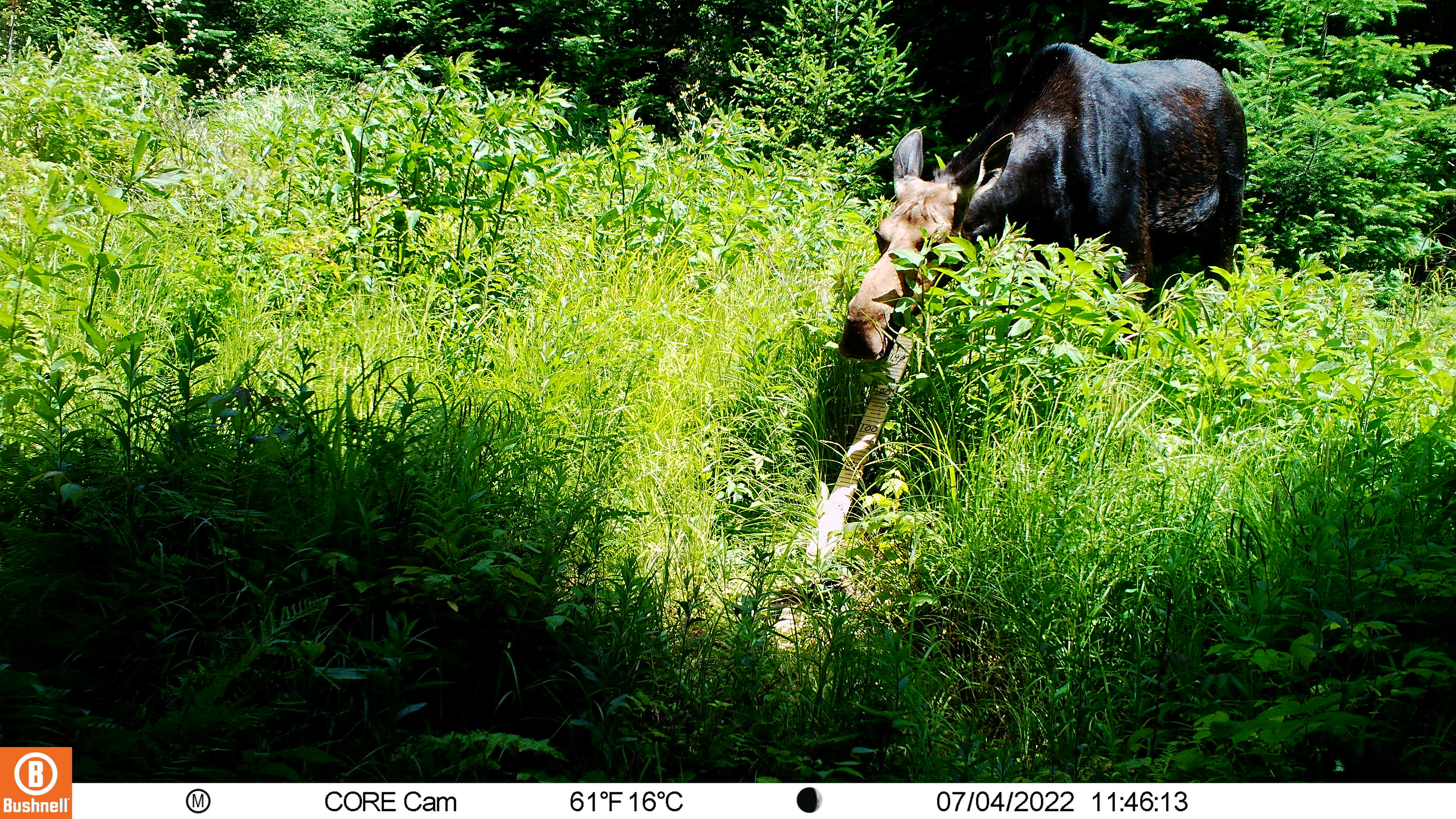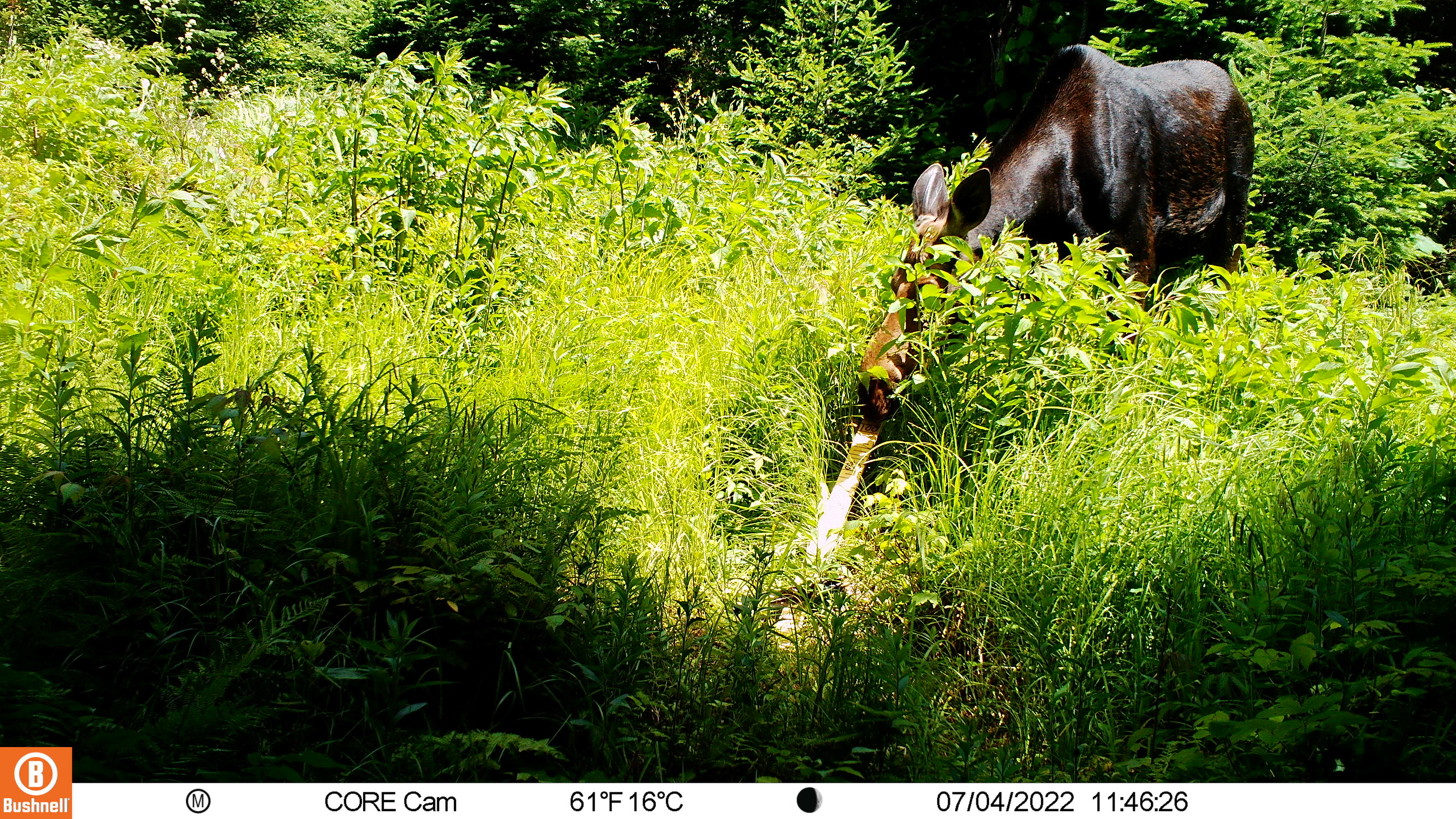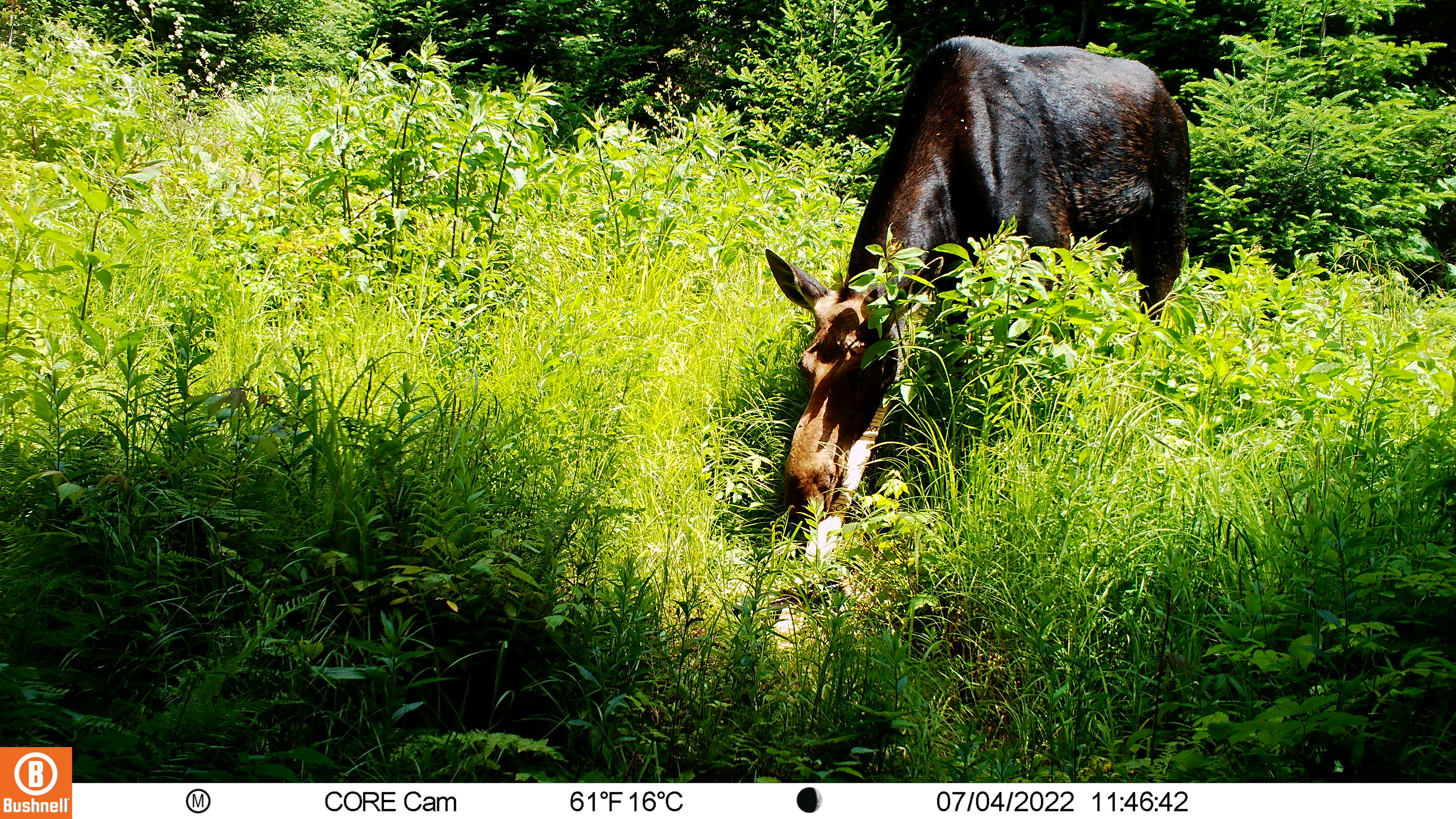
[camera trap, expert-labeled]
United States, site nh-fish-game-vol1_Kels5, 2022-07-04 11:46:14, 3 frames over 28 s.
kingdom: Animalia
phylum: Chordata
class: Mammalia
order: Artiodactyla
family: Cervidae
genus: Alces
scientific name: Alces alces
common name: moose